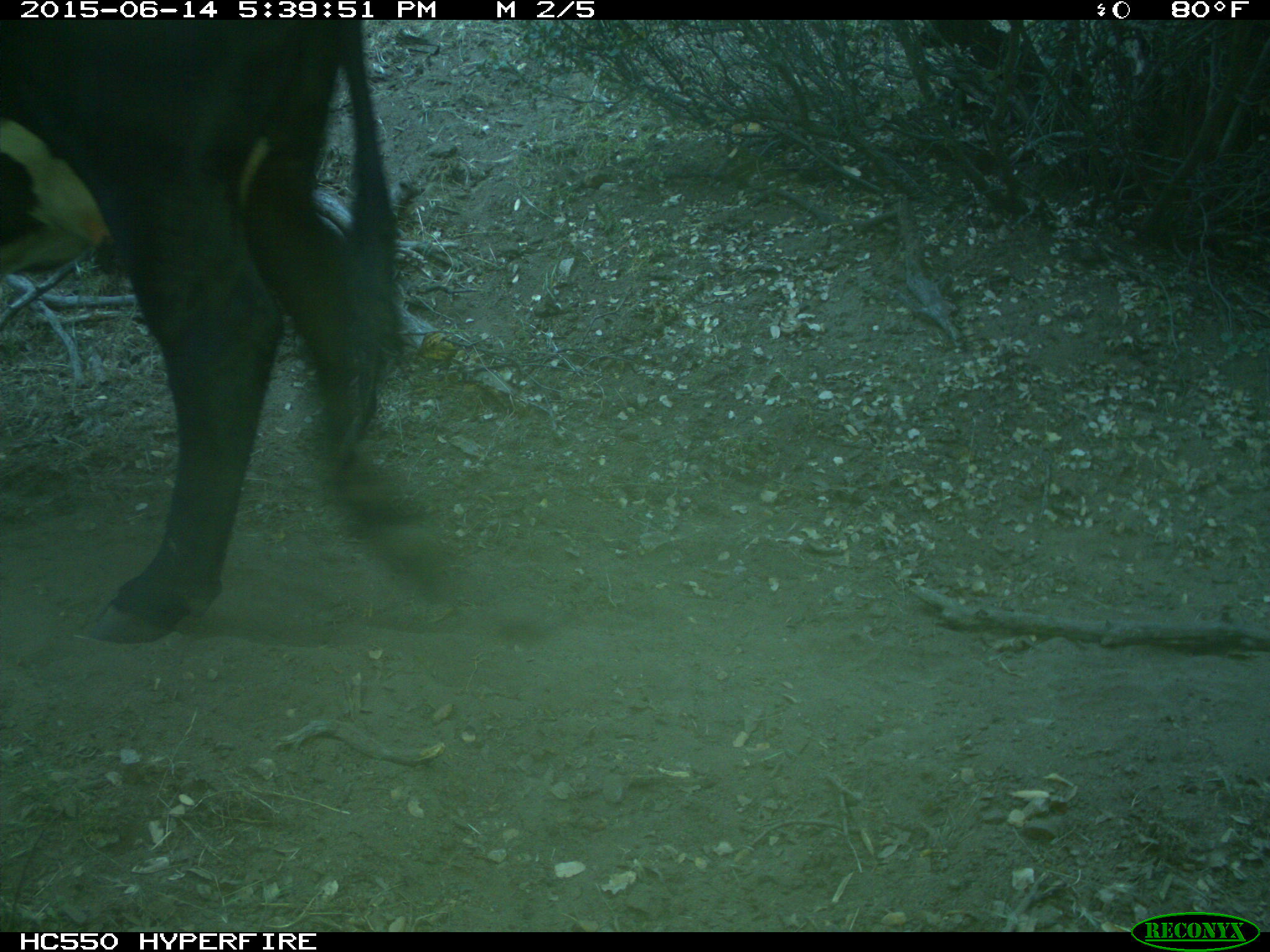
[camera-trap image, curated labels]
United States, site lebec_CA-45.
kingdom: Animalia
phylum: Chordata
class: Mammalia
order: Artiodactyla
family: Bovidae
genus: Bos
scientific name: Bos taurus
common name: domestic cow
Bos taurus (domestic cow).